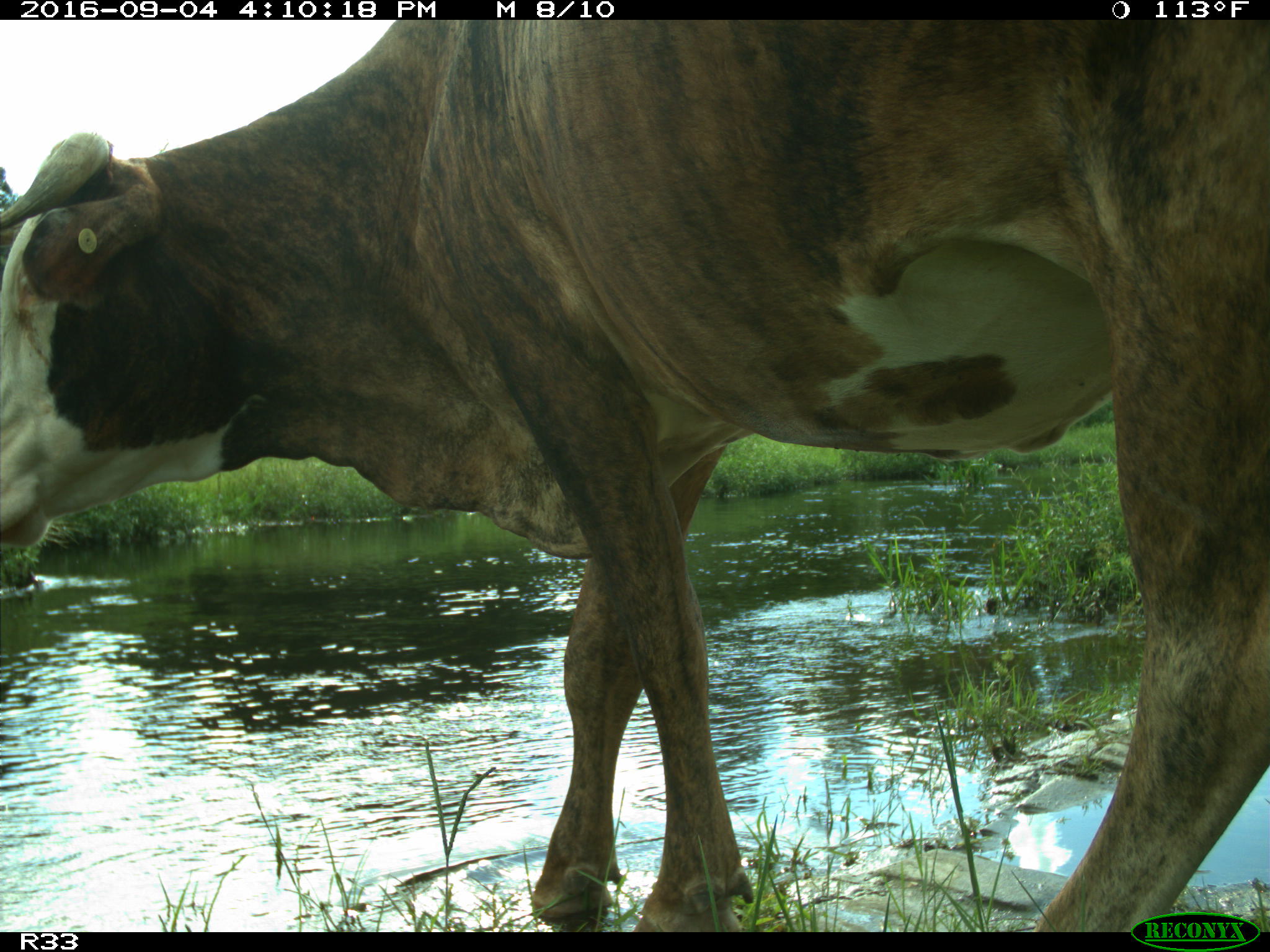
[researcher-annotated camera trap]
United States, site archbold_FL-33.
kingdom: Animalia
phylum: Chordata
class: Mammalia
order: Artiodactyla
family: Bovidae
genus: Bos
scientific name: Bos taurus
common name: domestic cow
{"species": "Bos taurus (domestic cow)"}